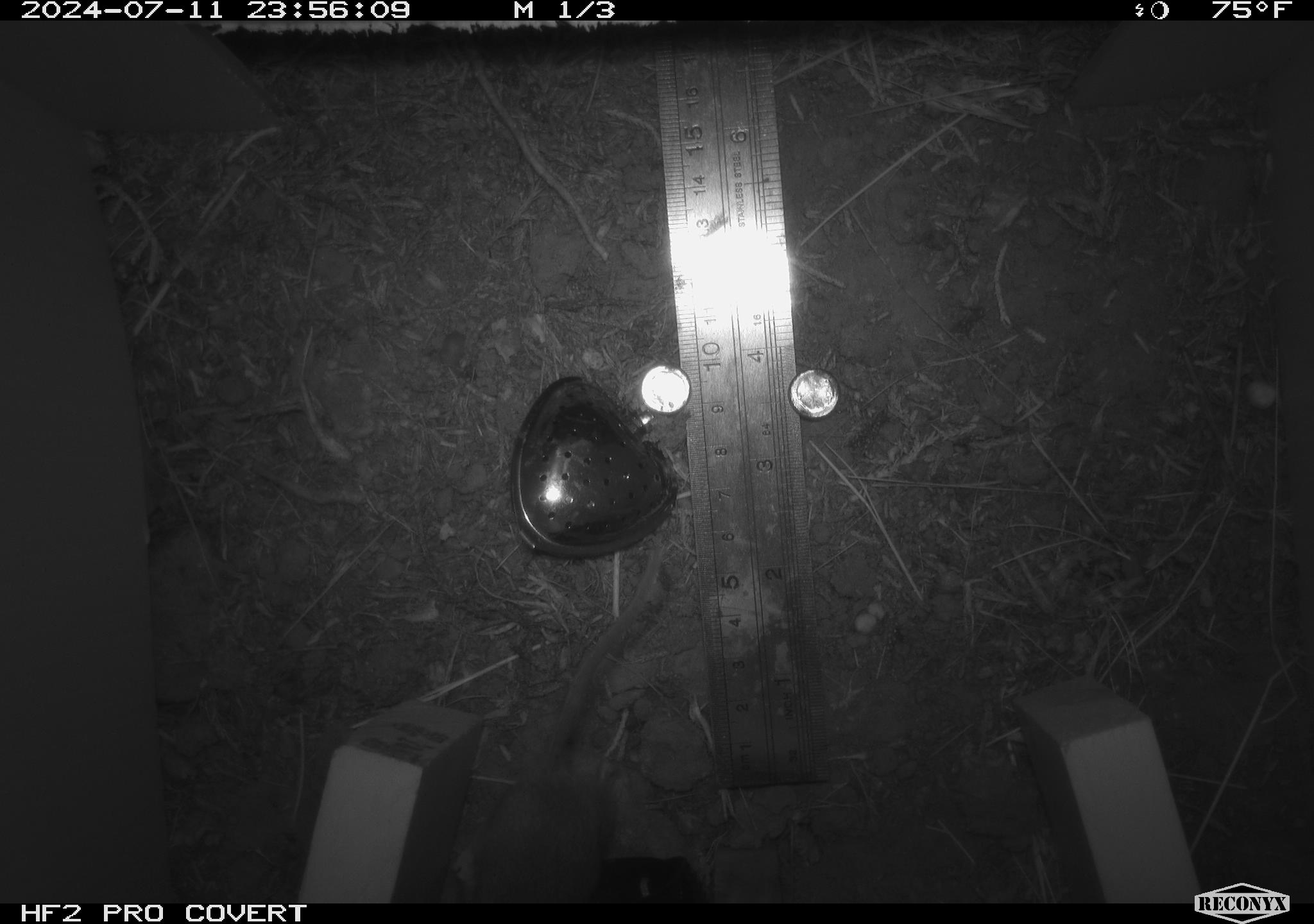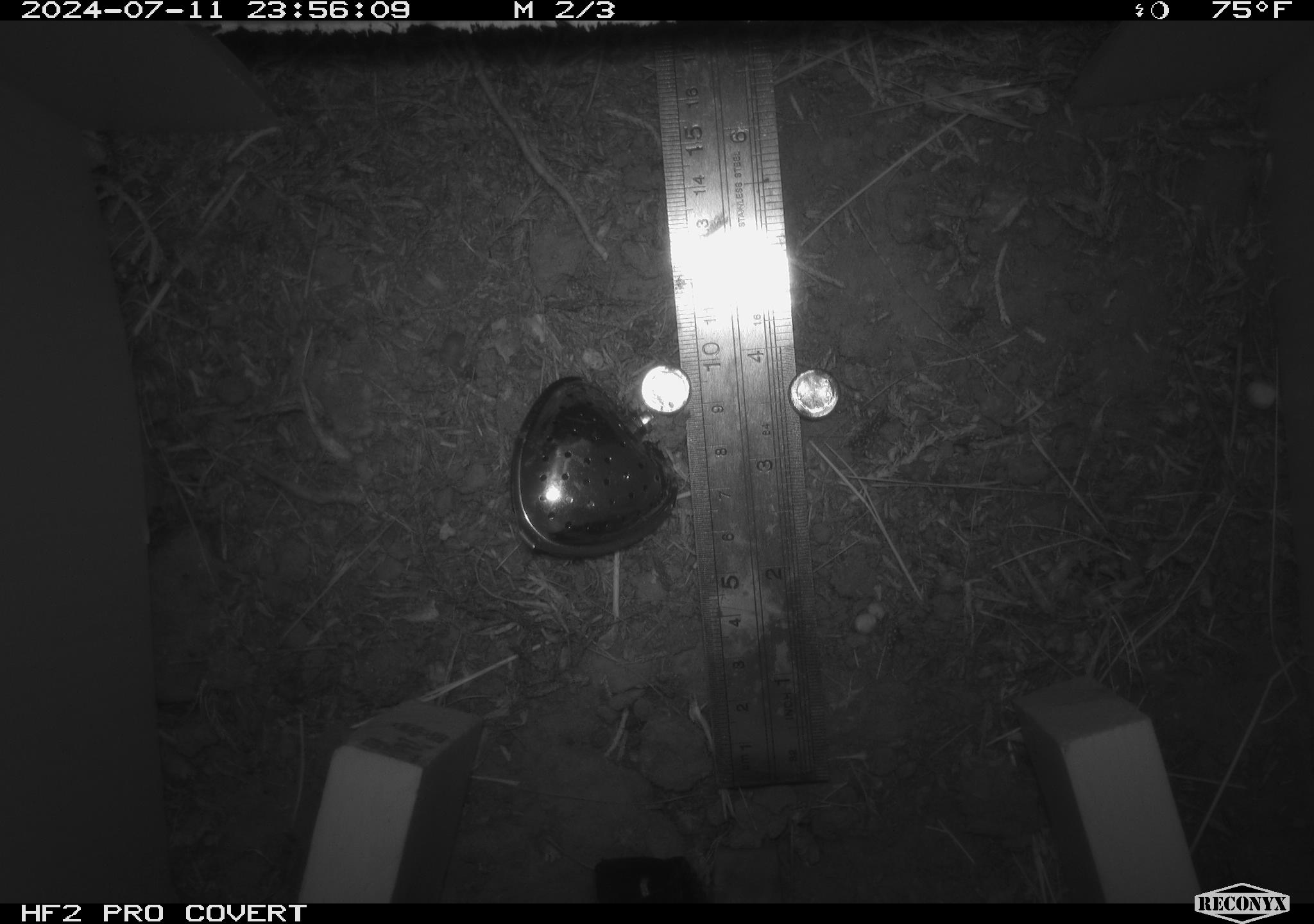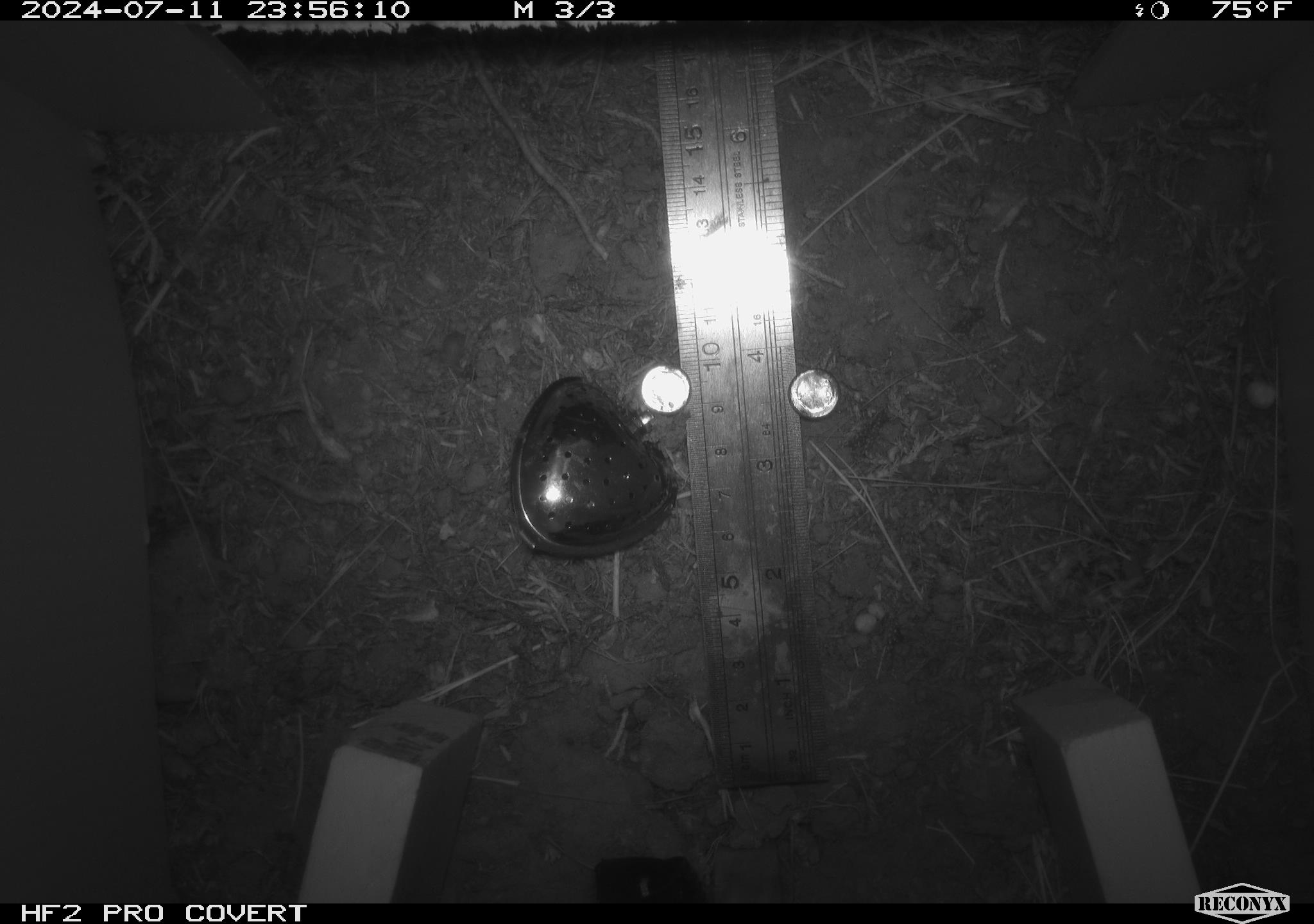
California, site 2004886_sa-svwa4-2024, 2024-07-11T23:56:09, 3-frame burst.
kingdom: Animalia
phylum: Chordata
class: Mammalia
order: Rodentia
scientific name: Rodentia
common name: mouse species